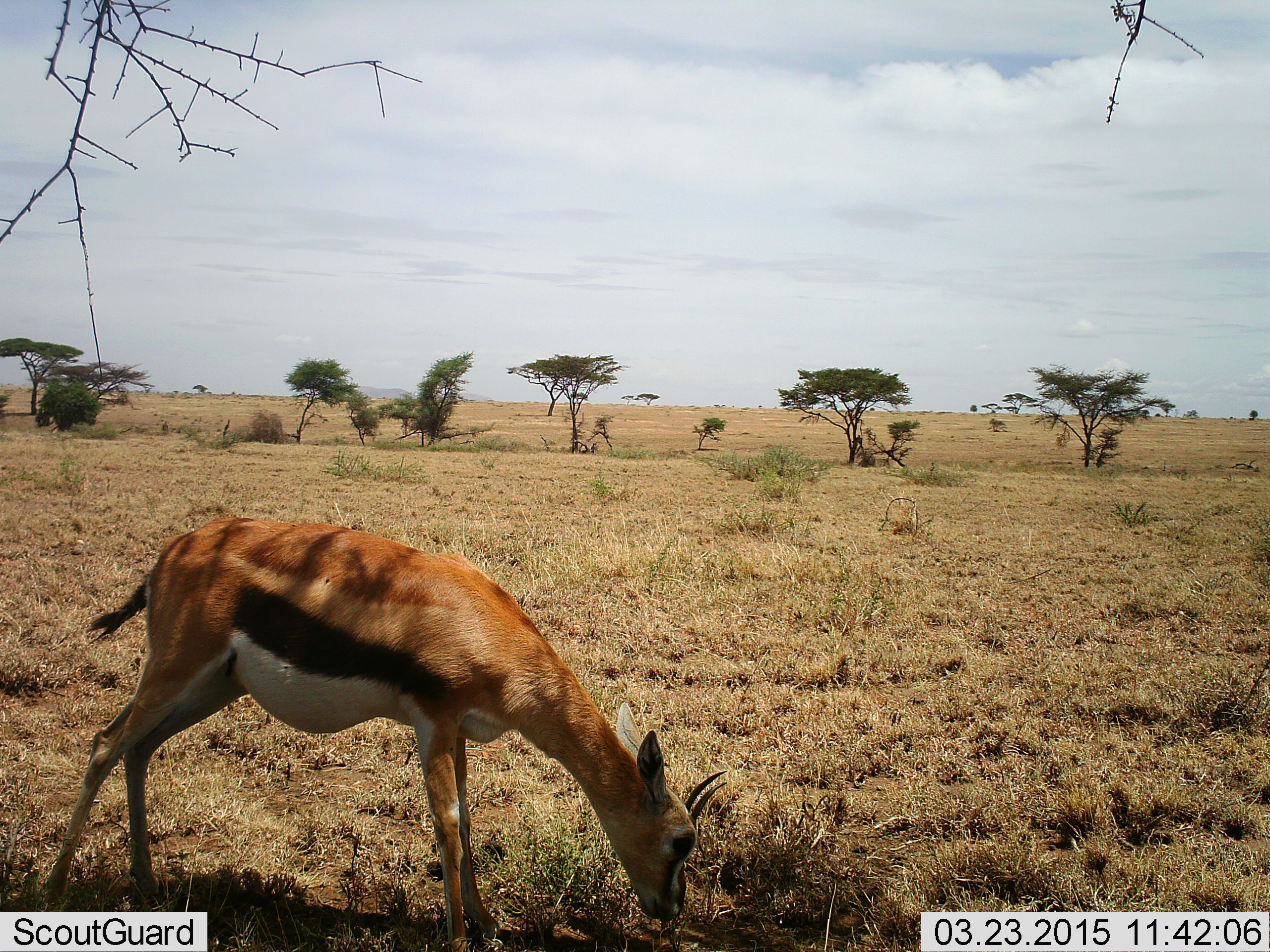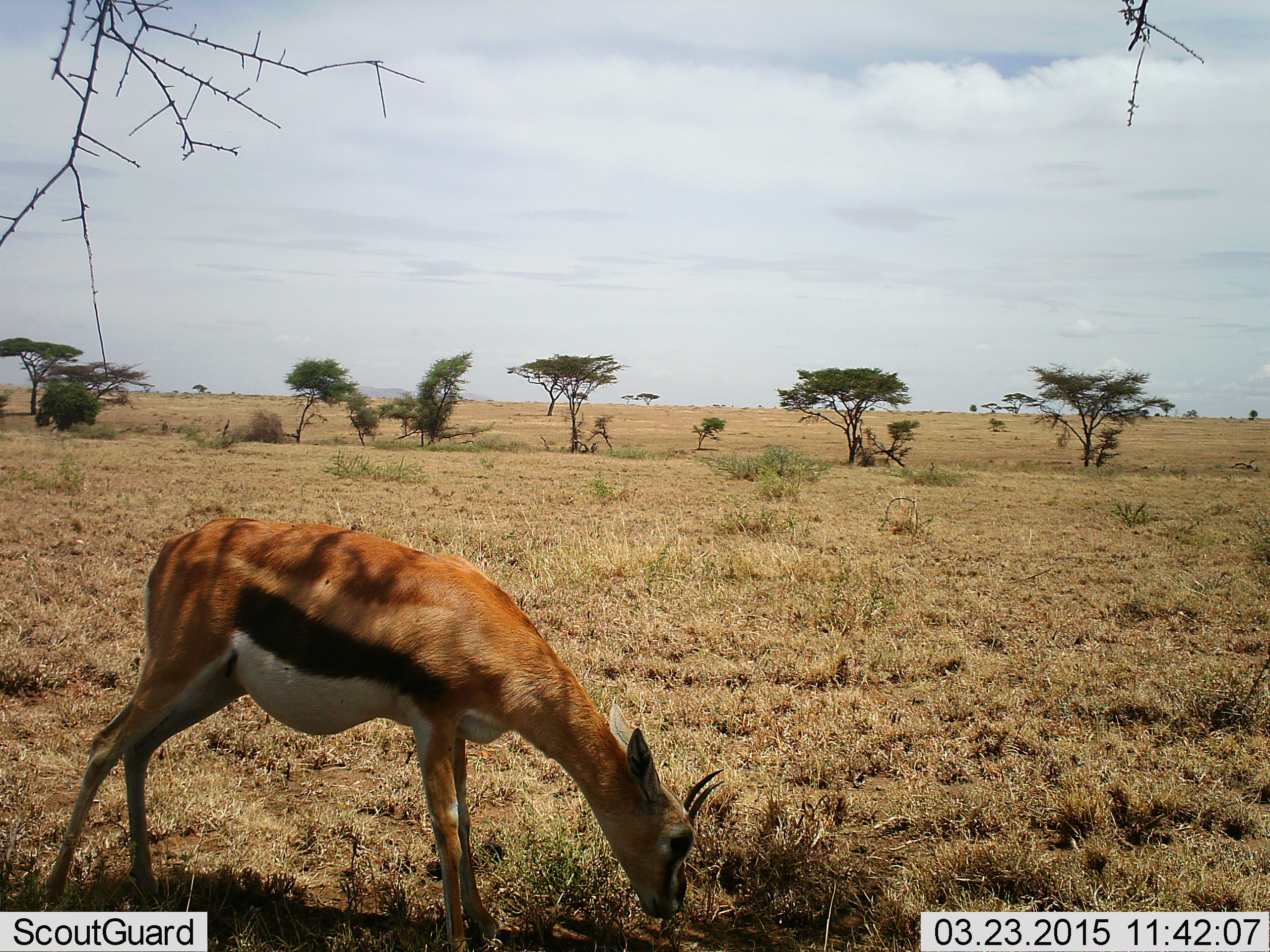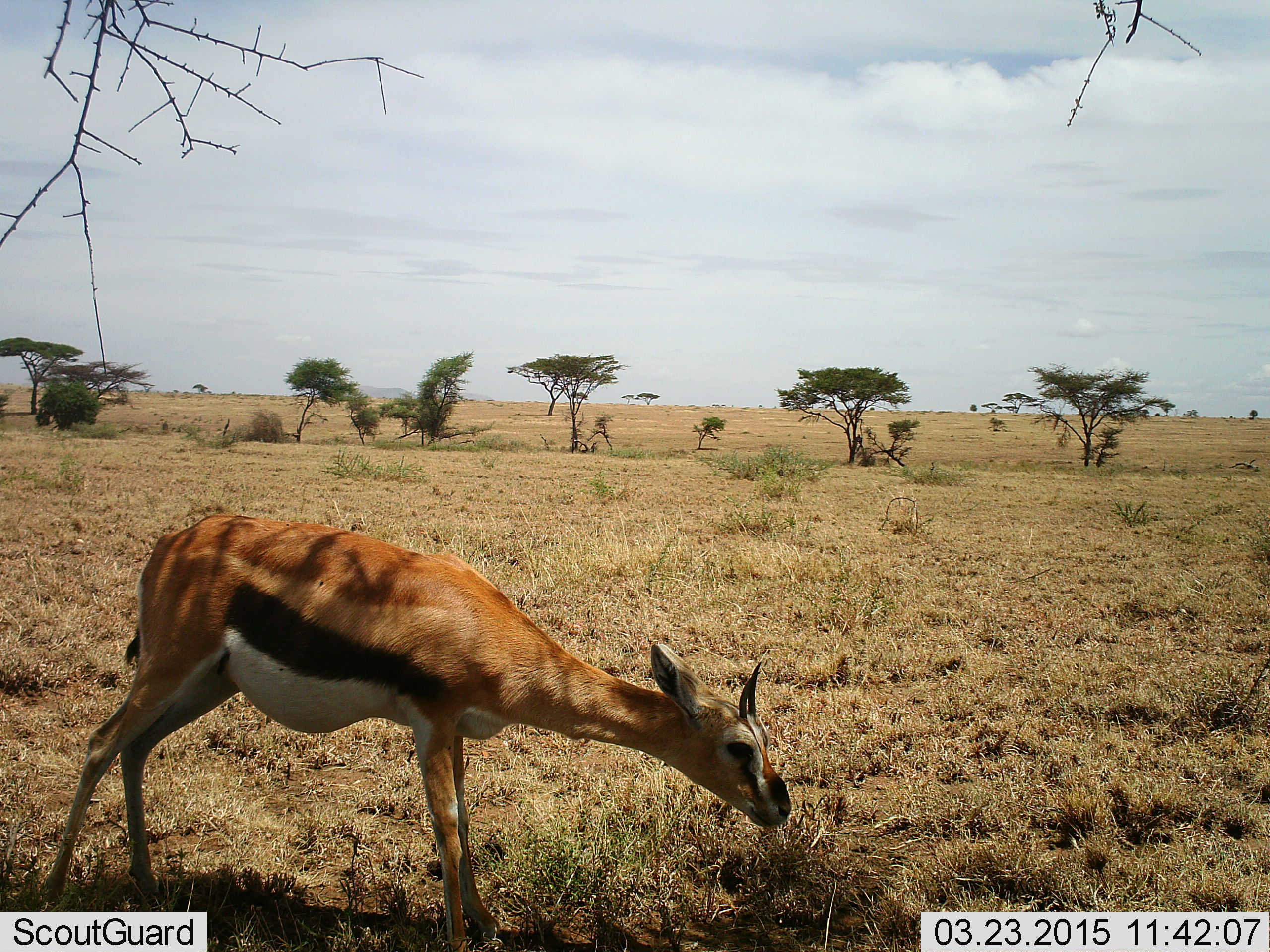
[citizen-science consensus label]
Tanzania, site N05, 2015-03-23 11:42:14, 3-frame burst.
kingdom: Animalia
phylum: Chordata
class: Mammalia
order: Artiodactyla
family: Bovidae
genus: Eudorcas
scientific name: Eudorcas thomsonii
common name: thomson's gazelle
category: gazellethomsons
Gazellethomsons (thomson's gazelle) (Eudorcas thomsonii), count 1. Behavior (volunteer vote fractions): standing 30%, resting 0%, moving 0%, interacting 0%. Young present (vote fraction): 0%. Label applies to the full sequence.